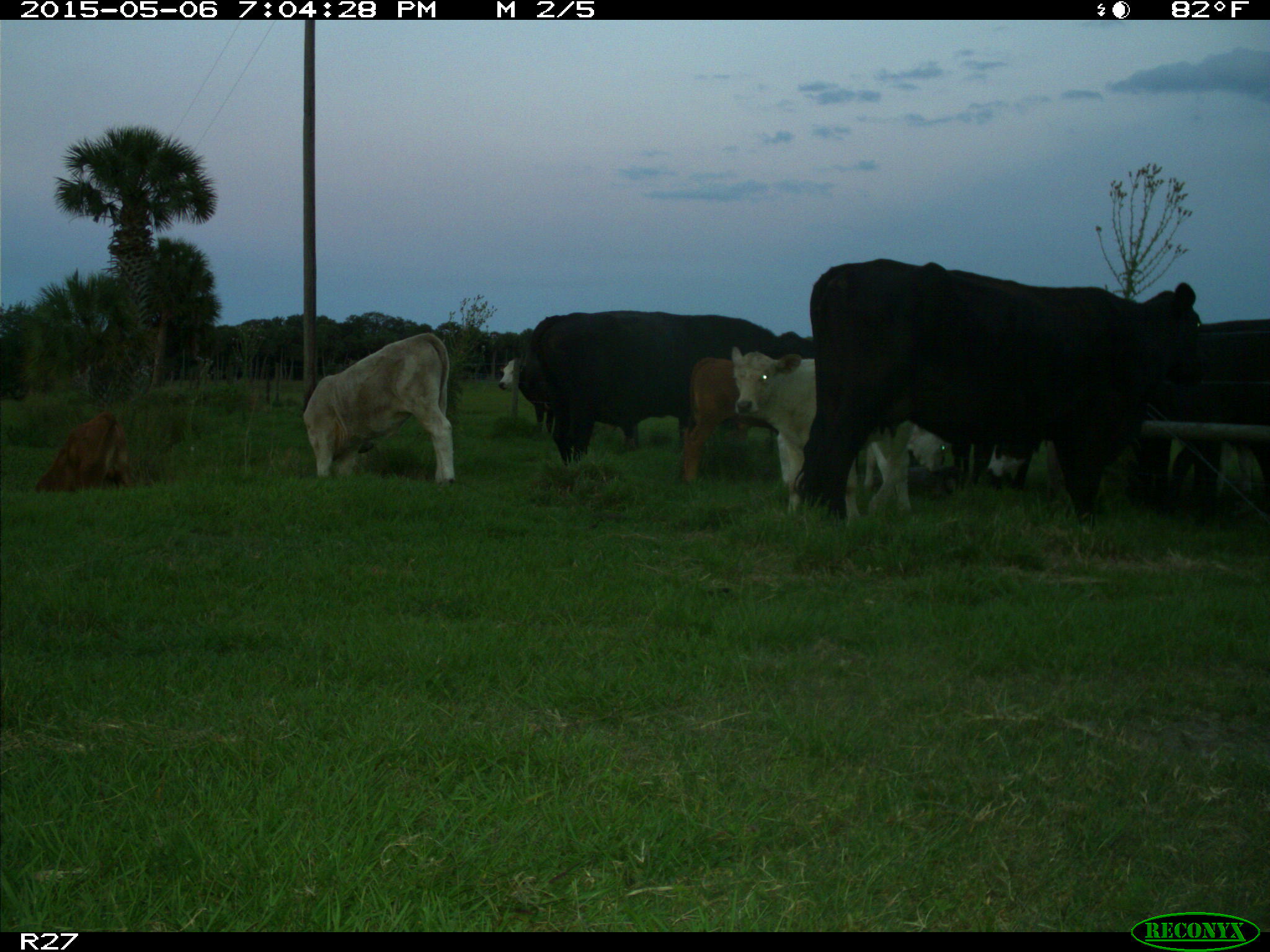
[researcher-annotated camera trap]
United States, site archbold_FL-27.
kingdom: Animalia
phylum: Chordata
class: Mammalia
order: Artiodactyla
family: Bovidae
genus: Bos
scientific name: Bos taurus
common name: domestic cow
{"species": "Bos taurus (domestic cow)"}